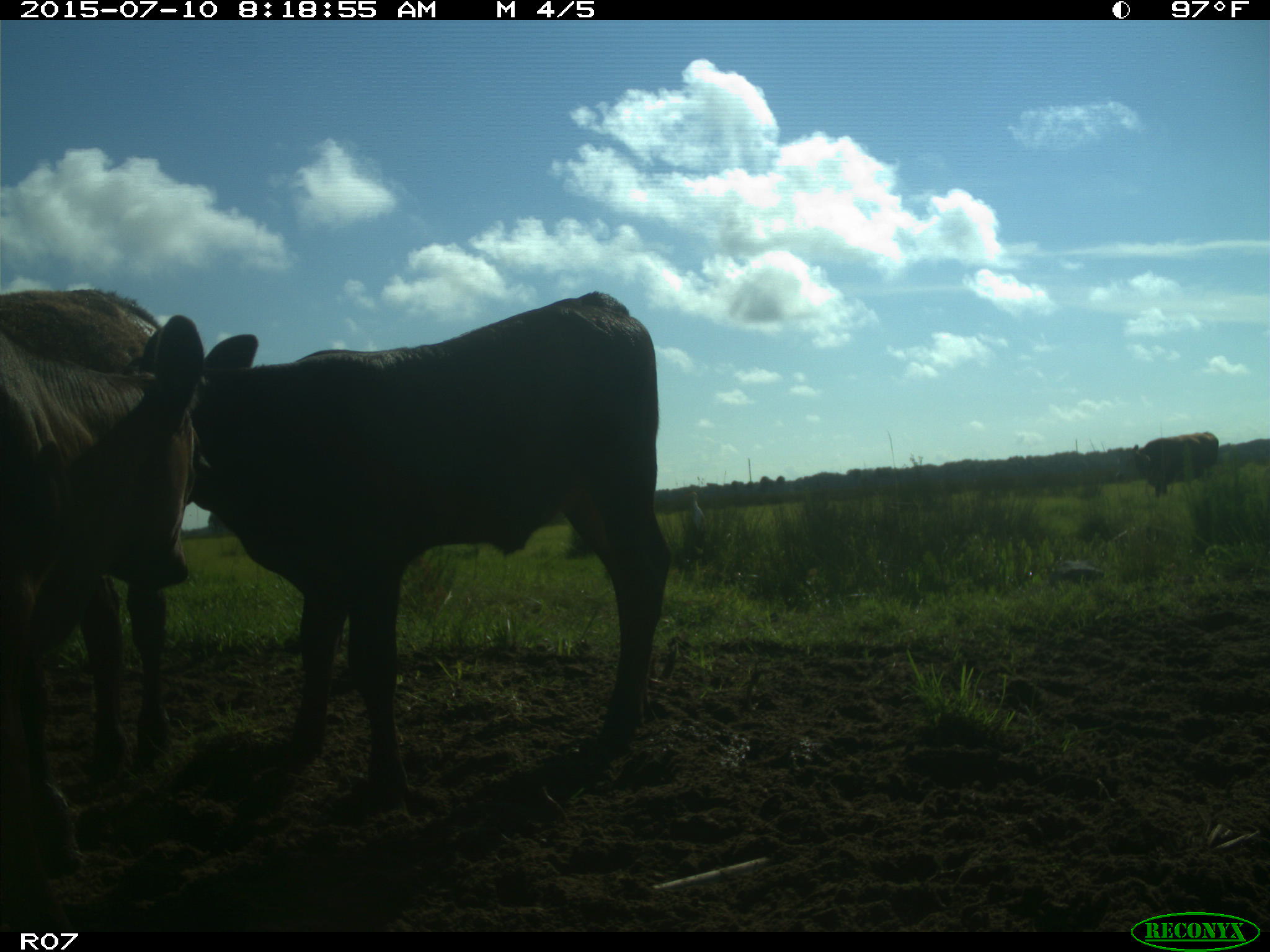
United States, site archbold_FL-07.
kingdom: Animalia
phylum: Chordata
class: Mammalia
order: Artiodactyla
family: Bovidae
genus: Bos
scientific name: Bos taurus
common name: domestic cow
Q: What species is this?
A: Bos taurus (domestic cow).